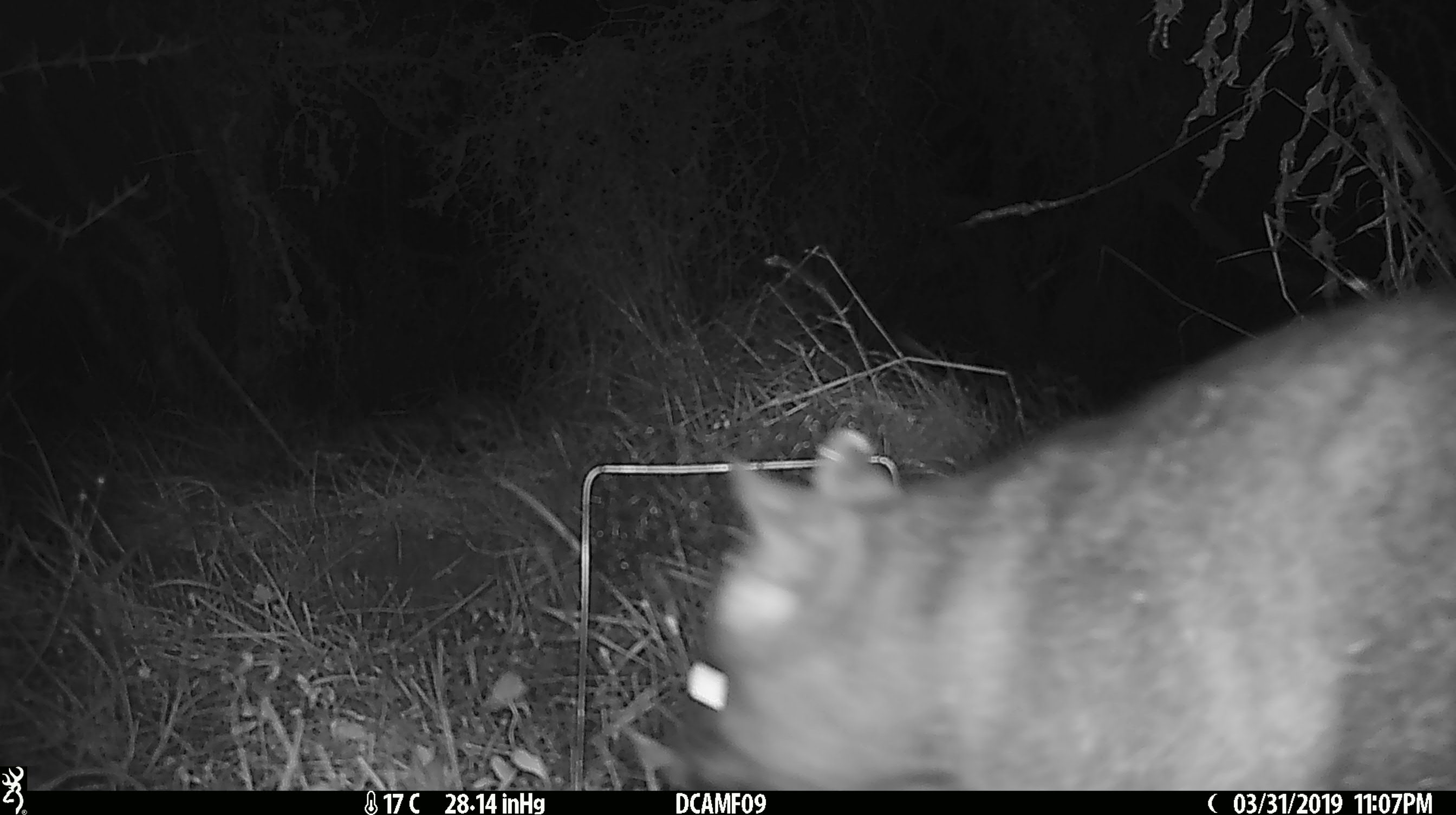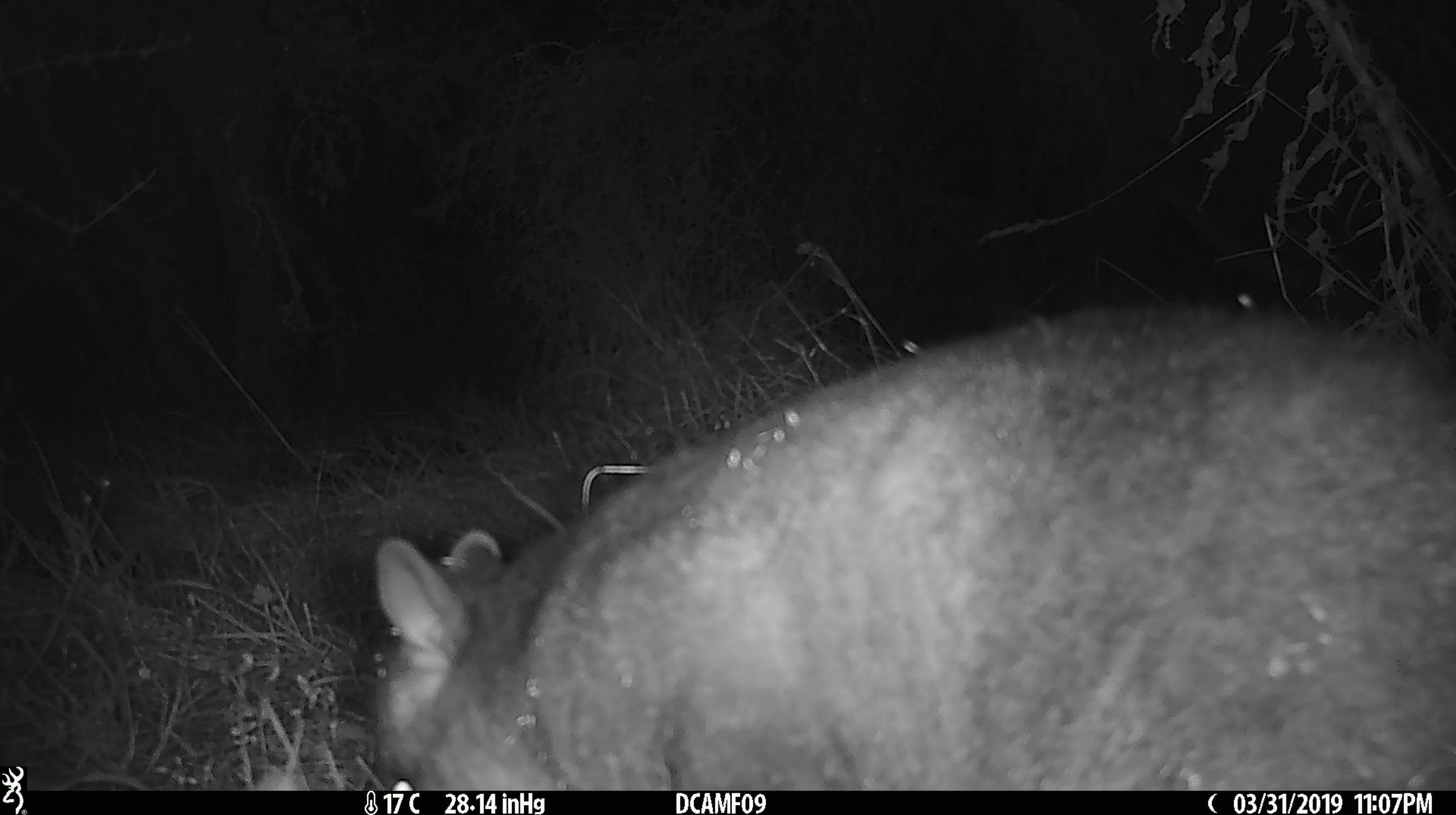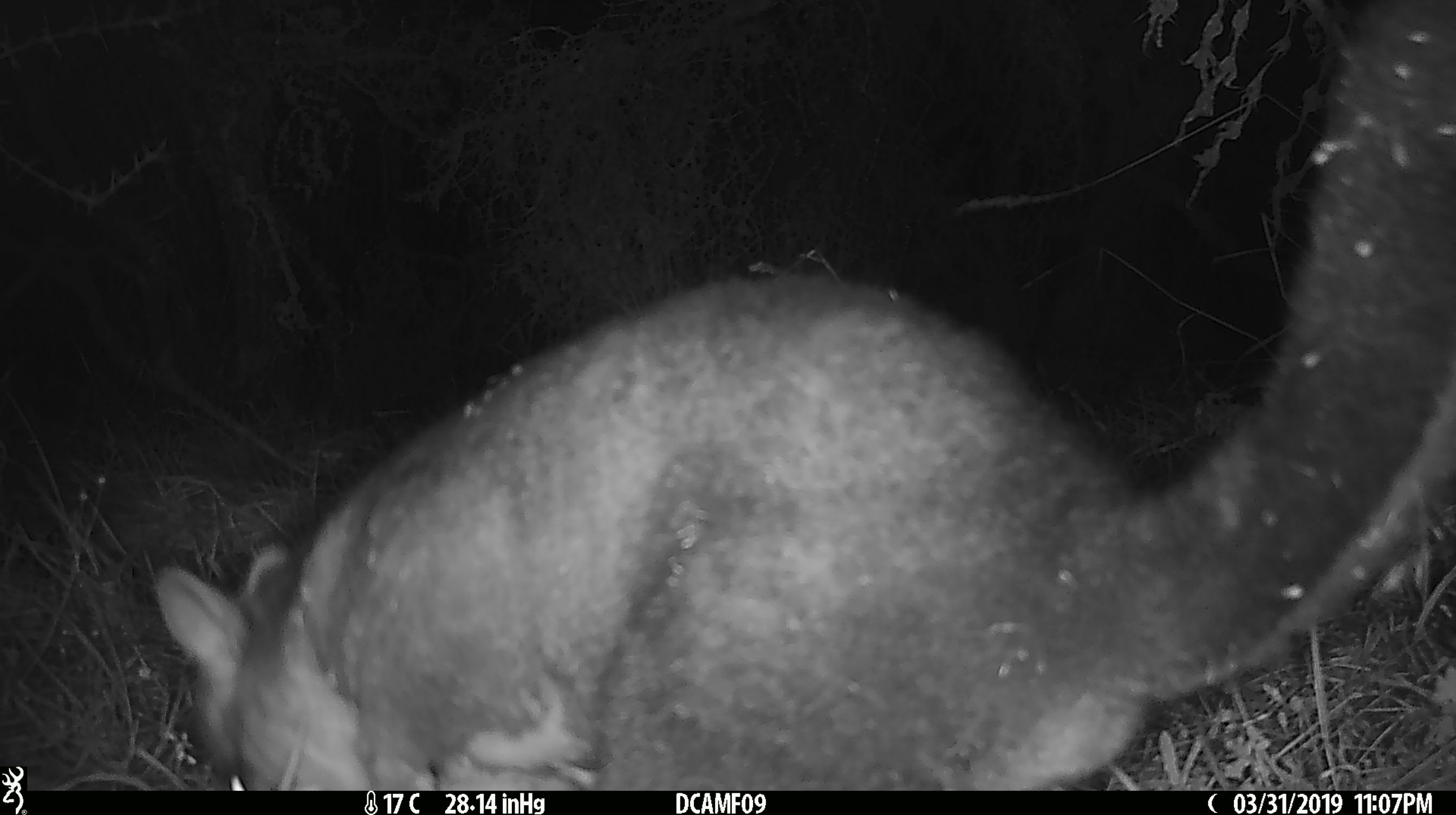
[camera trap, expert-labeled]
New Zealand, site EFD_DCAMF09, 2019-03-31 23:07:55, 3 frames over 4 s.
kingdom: Animalia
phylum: Chordata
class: Mammalia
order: Diprotodontia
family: Phalangeridae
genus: Trichosurus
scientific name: Trichosurus vulpecula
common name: common brushtail possum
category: possum